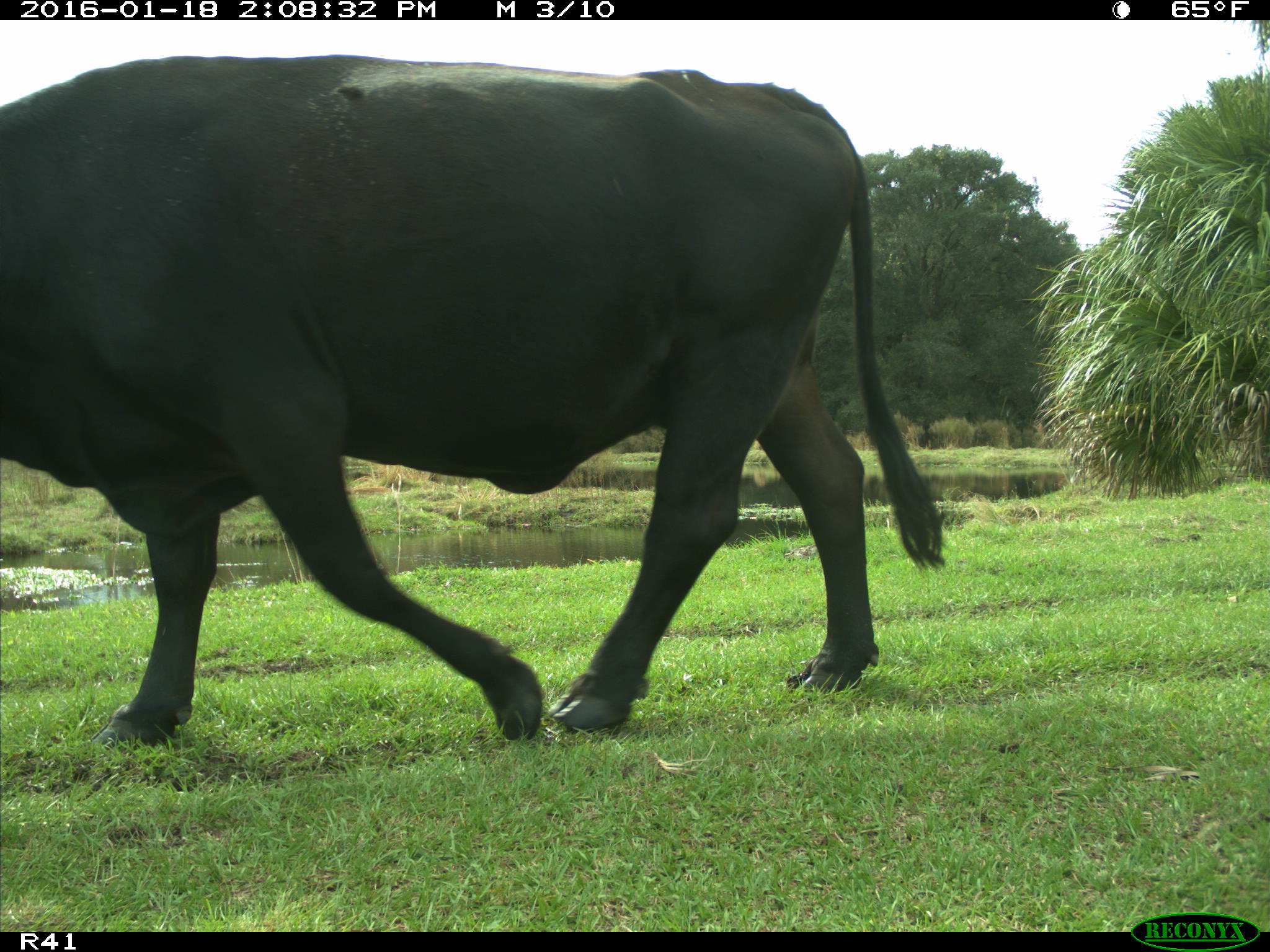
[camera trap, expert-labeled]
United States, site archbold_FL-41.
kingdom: Animalia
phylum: Chordata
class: Mammalia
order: Artiodactyla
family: Bovidae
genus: Bos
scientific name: Bos taurus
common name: domestic cow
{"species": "Bos taurus (domestic cow)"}